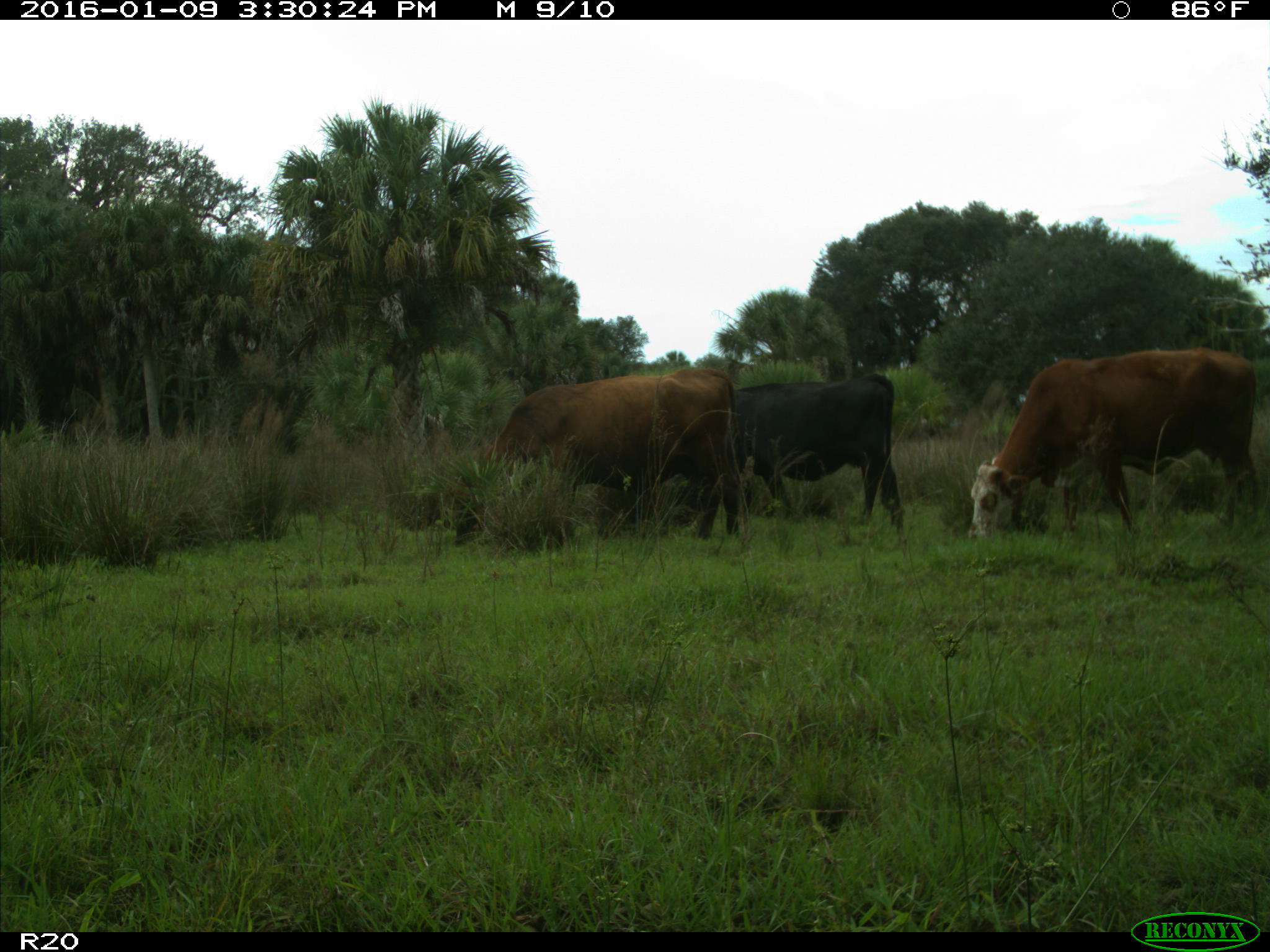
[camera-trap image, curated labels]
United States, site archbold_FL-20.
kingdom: Animalia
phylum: Chordata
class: Mammalia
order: Artiodactyla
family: Bovidae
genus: Bos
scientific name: Bos taurus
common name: domestic cow